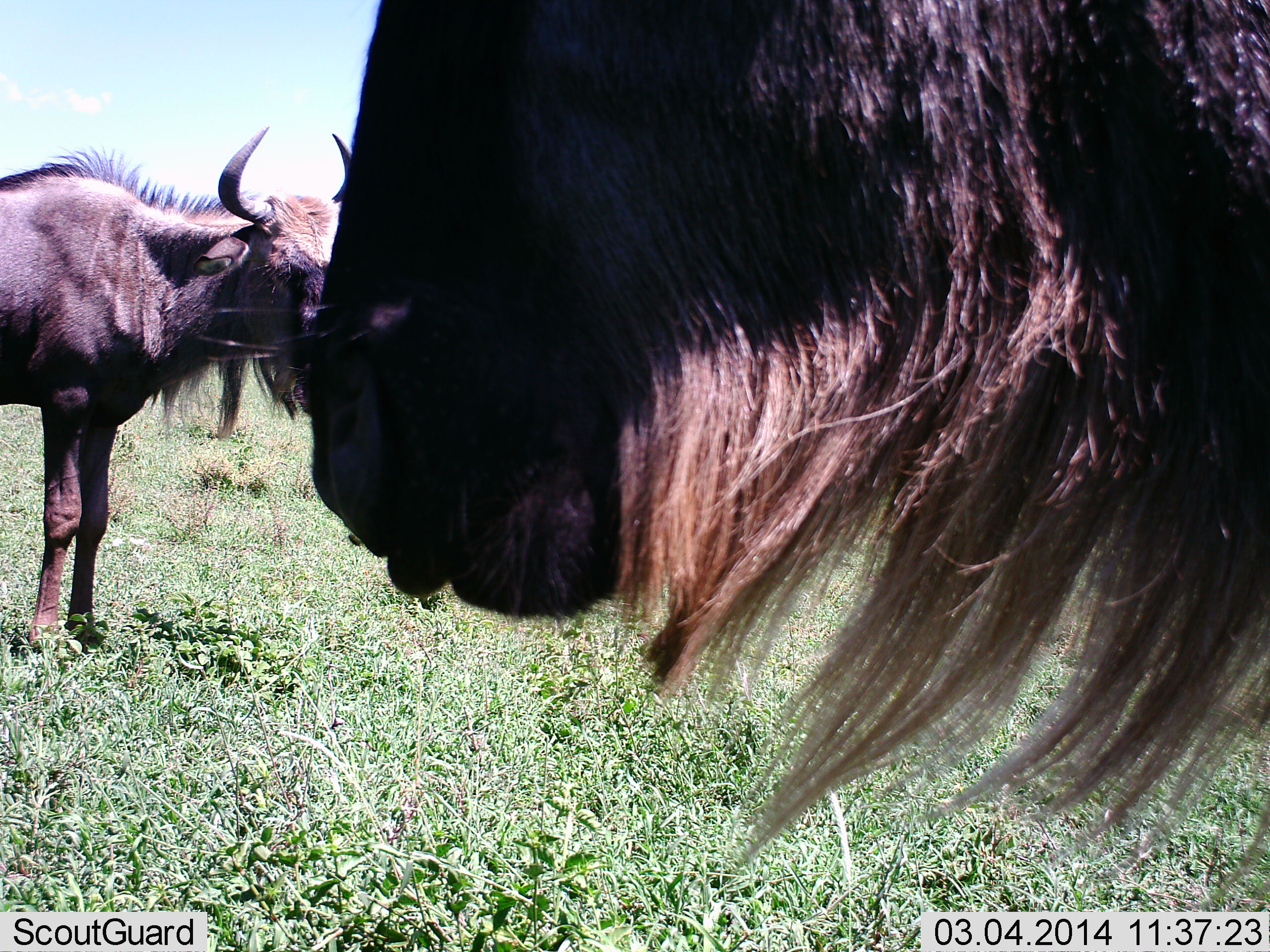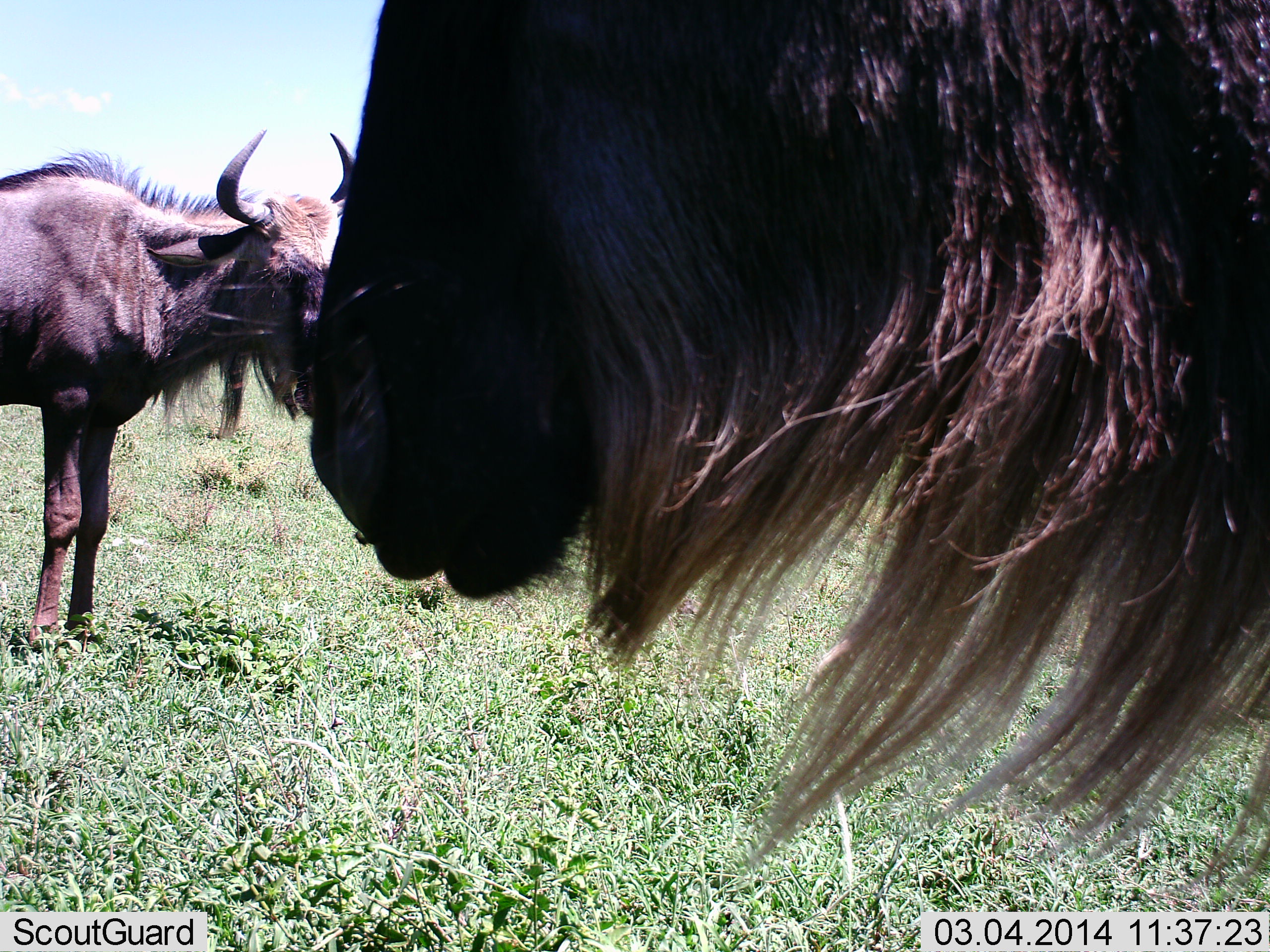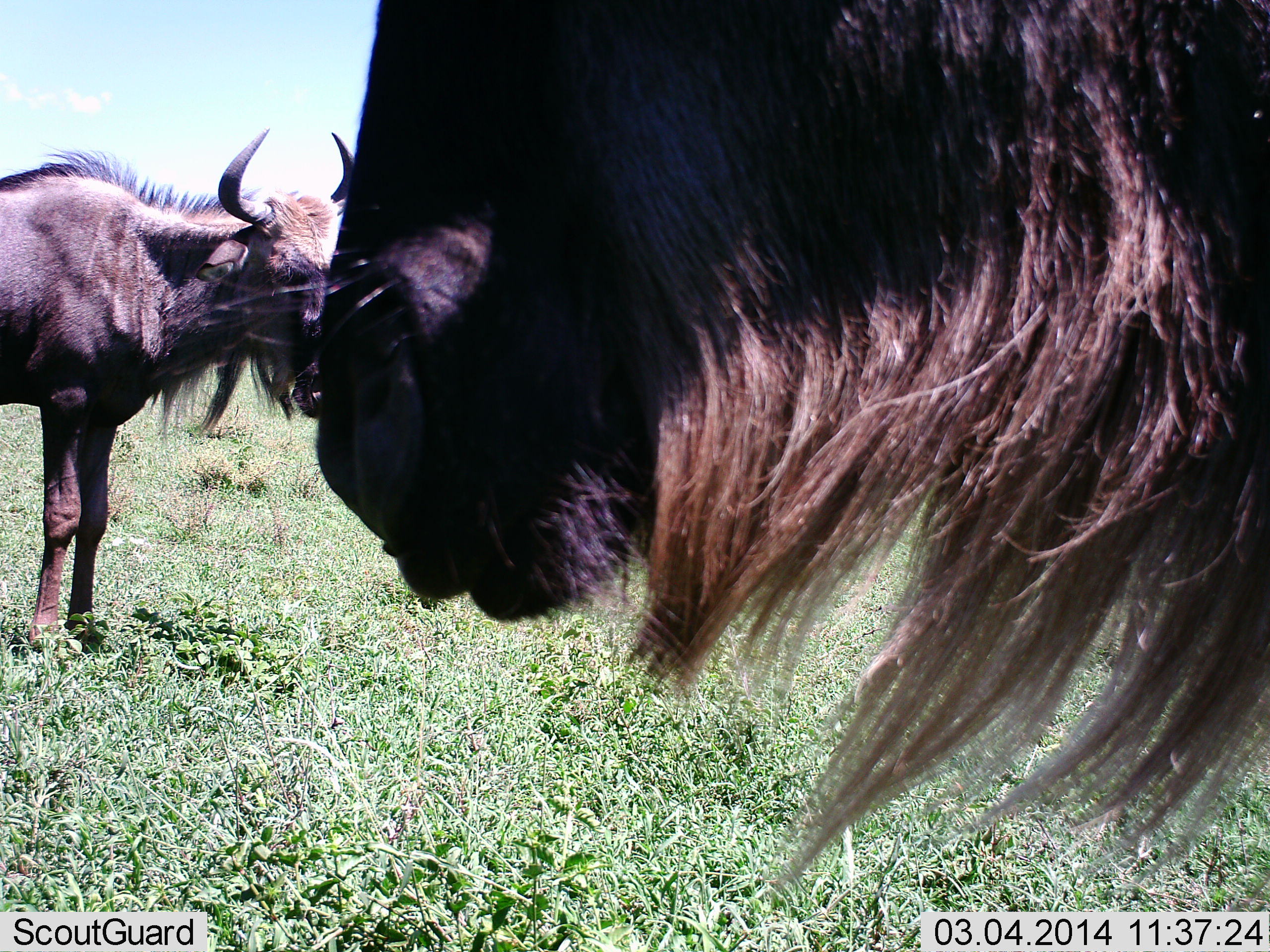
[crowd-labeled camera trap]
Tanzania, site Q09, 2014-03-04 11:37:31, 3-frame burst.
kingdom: Animalia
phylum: Chordata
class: Mammalia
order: Artiodactyla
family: Bovidae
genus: Connochaetes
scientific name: Connochaetes taurinus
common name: blue wildebeest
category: wildebeest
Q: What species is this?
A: Wildebeest (blue wildebeest) (Connochaetes taurinus).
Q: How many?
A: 2.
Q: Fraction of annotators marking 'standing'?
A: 60%.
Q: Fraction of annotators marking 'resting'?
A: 10%.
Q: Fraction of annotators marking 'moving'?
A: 0%.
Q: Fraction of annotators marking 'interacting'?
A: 0%.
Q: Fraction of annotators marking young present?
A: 0%.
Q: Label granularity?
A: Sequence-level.